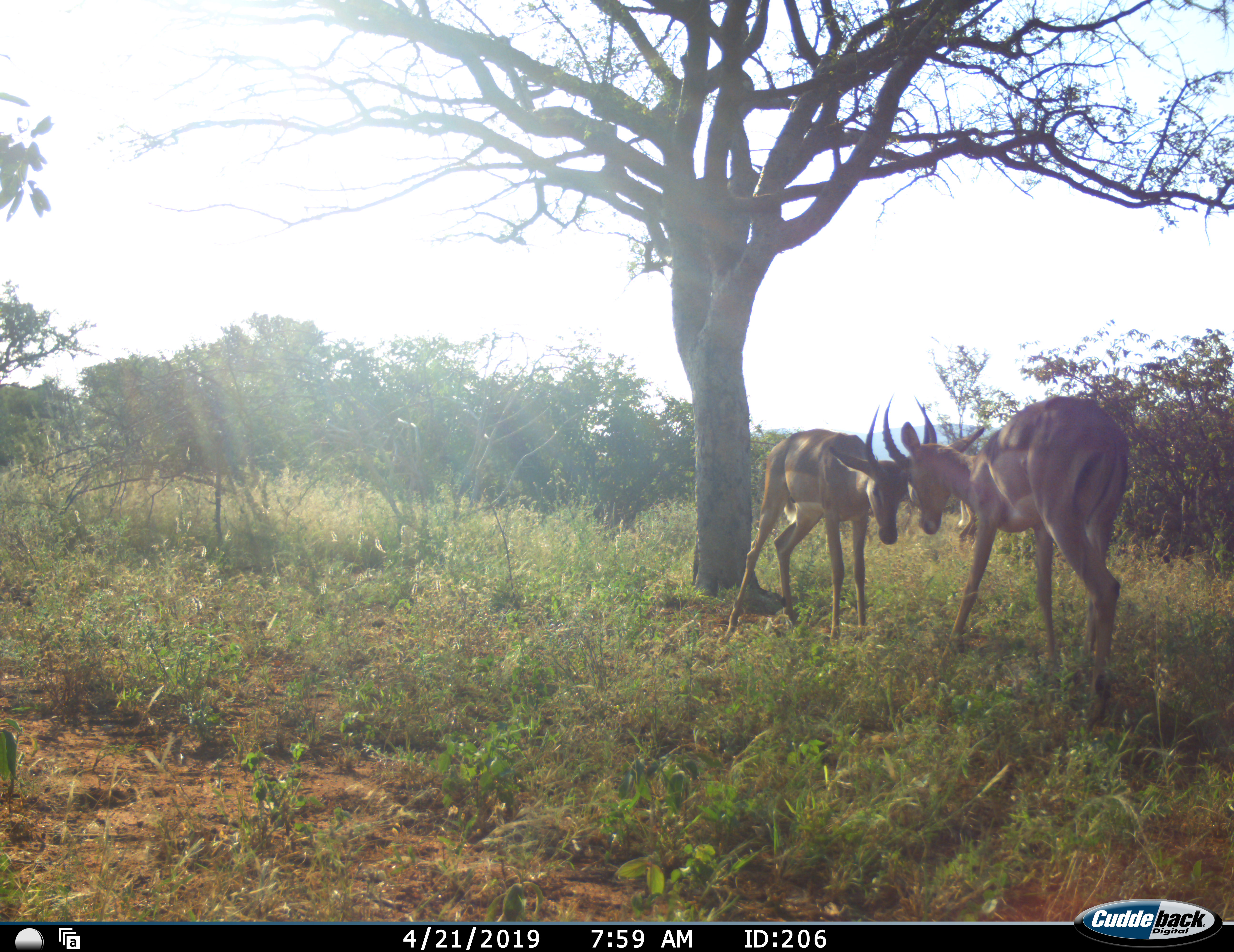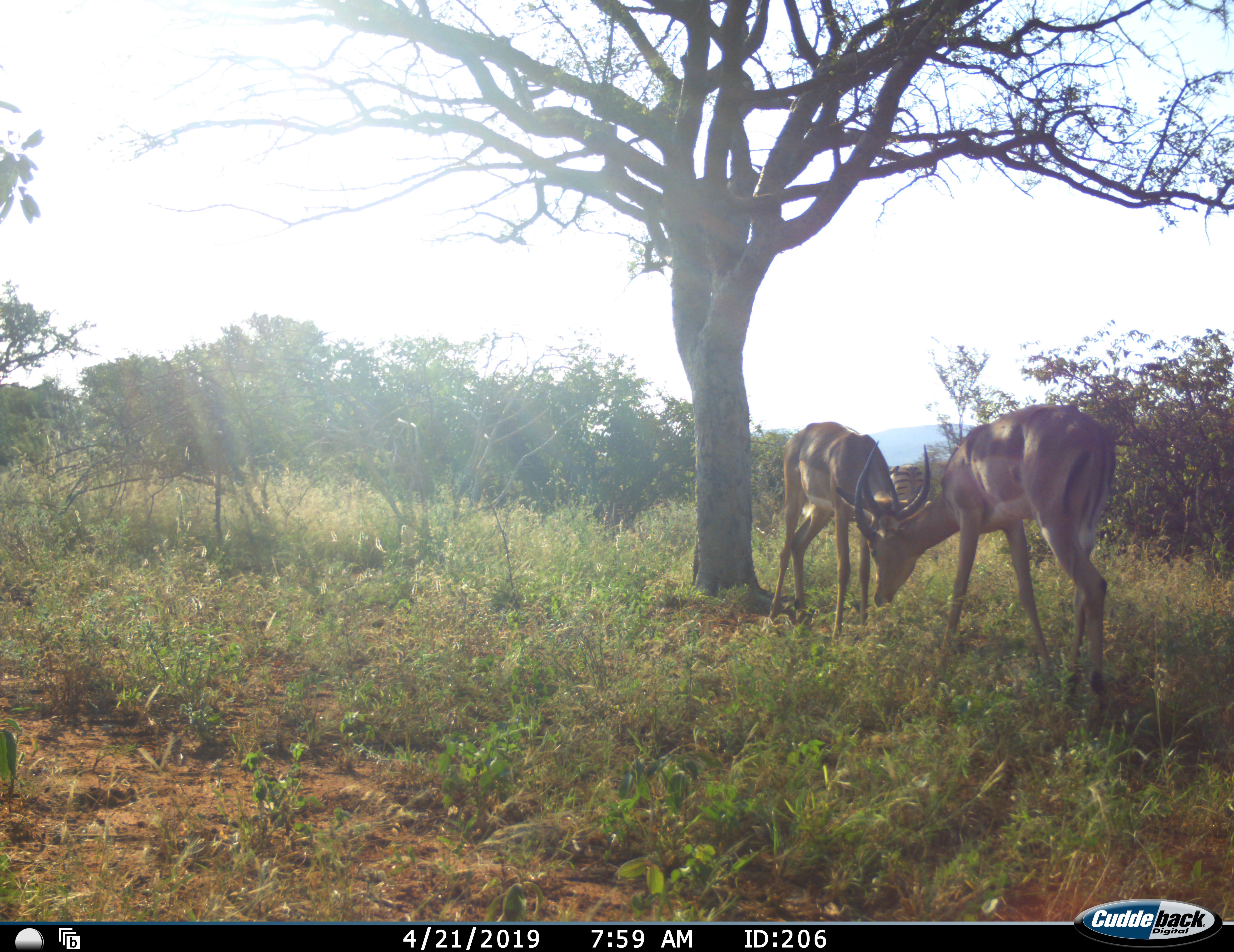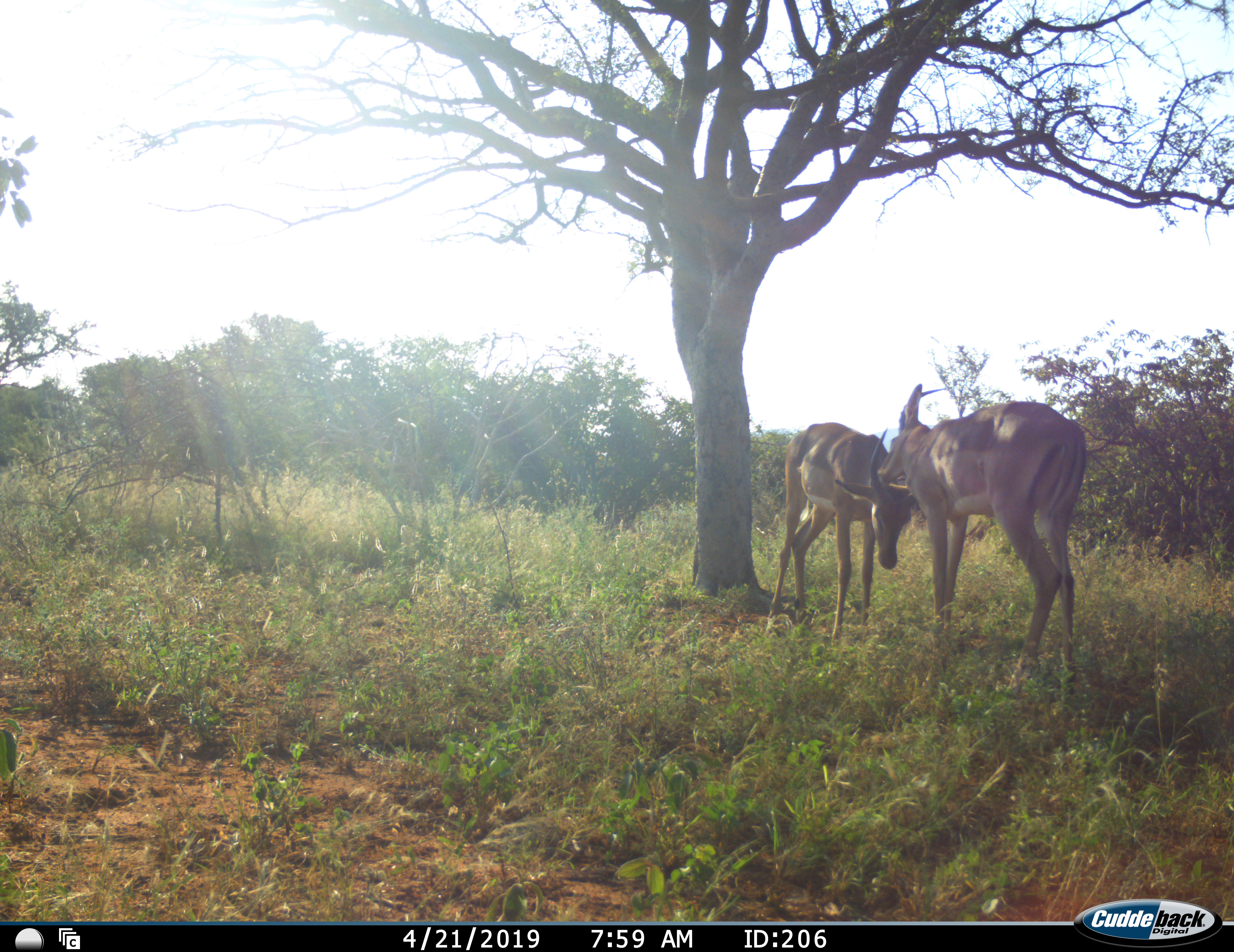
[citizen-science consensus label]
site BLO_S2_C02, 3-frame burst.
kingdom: Animalia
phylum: Chordata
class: Mammalia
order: Artiodactyla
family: Bovidae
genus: Aepyceros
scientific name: Aepyceros melampus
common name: impala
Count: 2.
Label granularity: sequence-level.